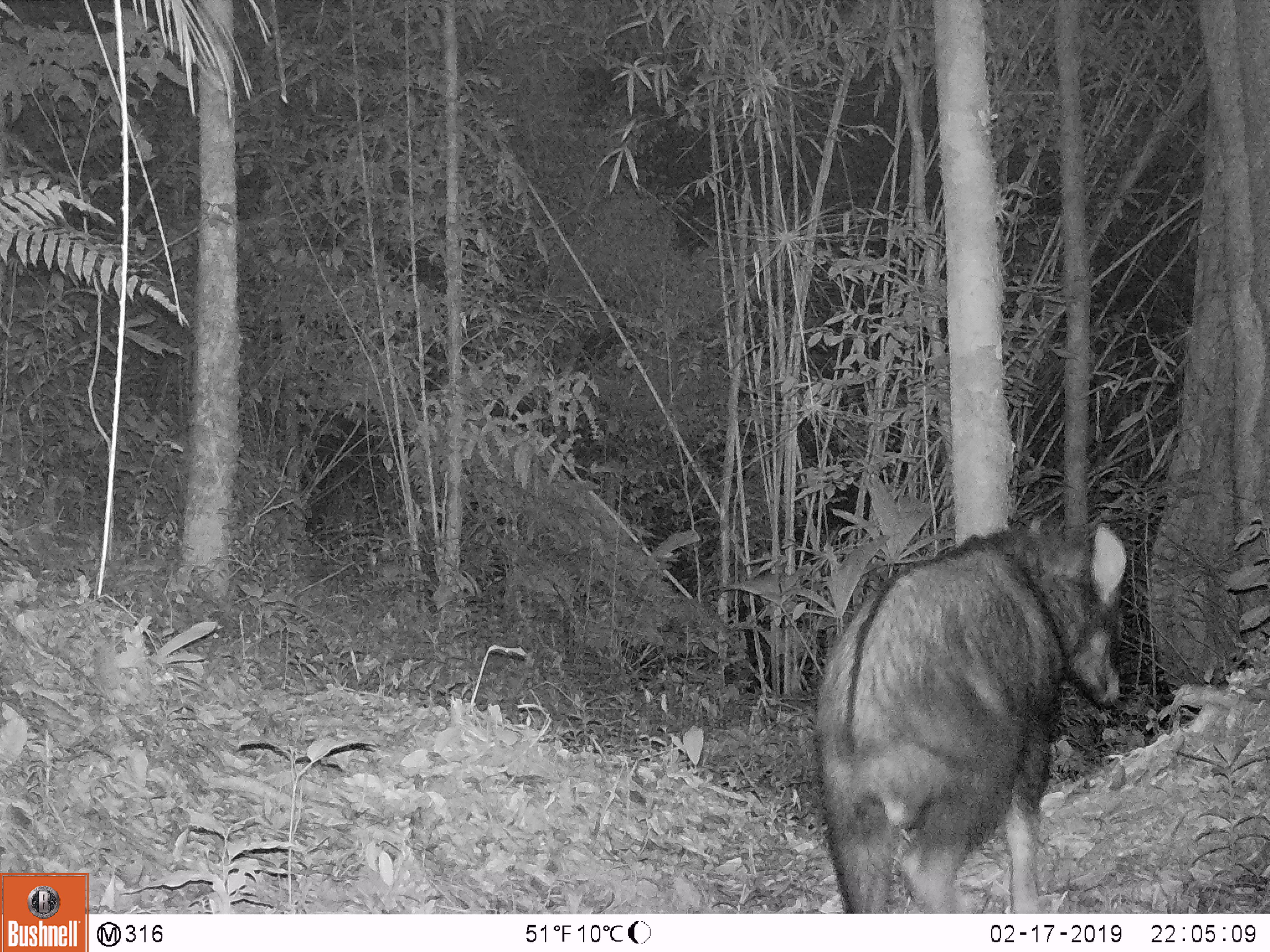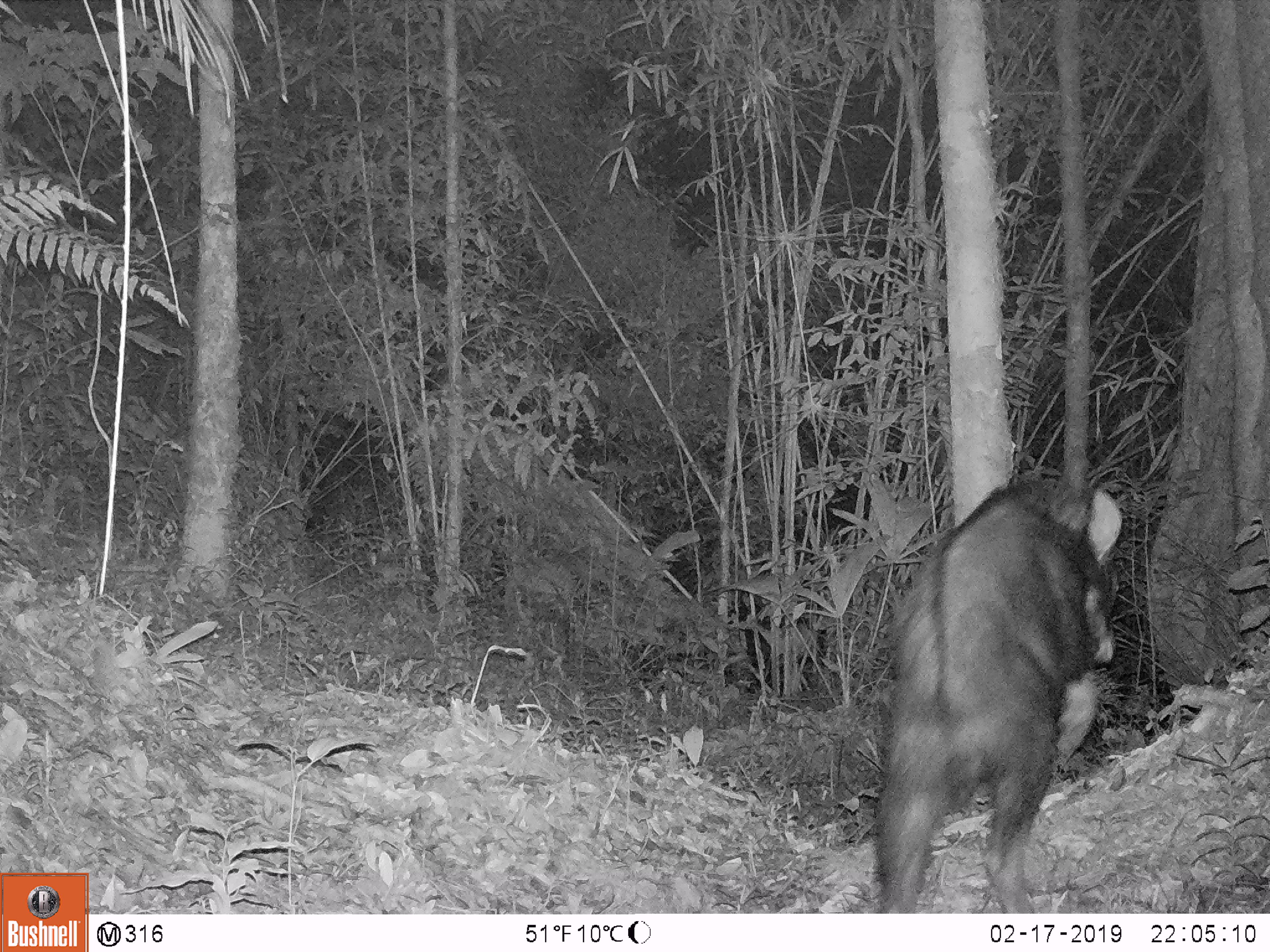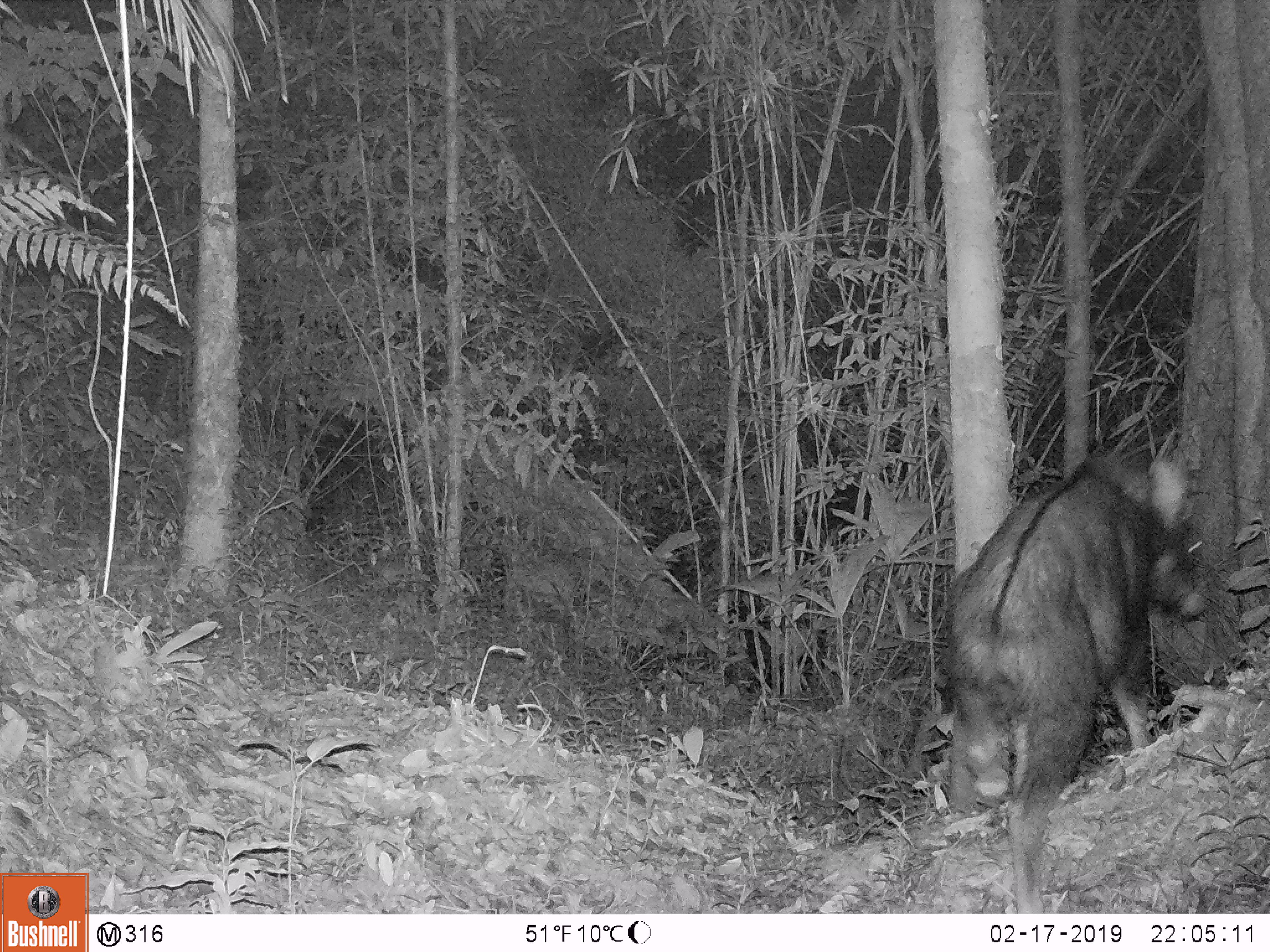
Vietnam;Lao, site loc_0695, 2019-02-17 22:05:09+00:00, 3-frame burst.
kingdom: Animalia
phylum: Chordata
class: Mammalia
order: Artiodactyla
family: Bovidae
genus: Capricornis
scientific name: Capricornis sumatraensis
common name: chinese serow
Chinese serow (Capricornis sumatraensis). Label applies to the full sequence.